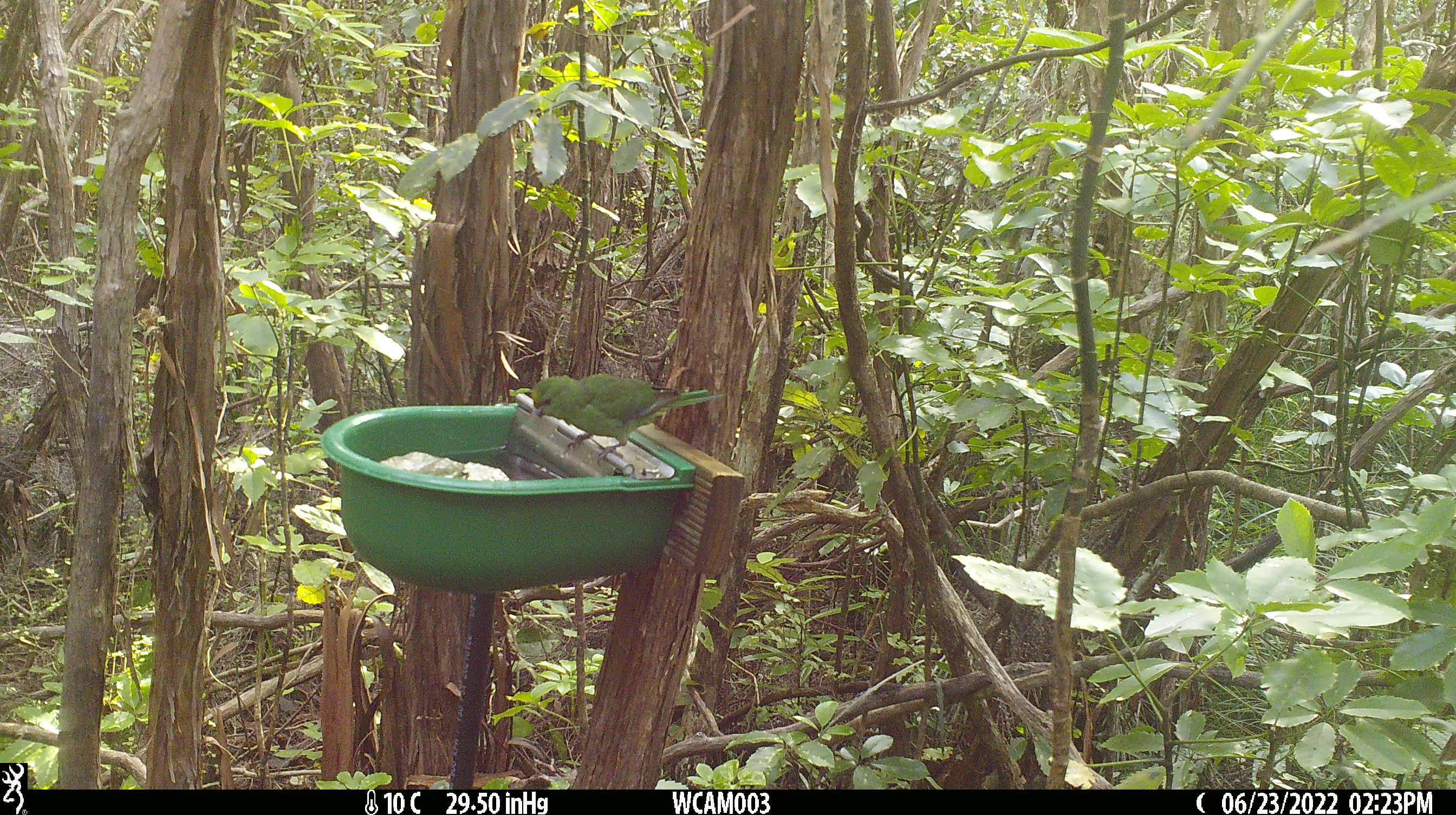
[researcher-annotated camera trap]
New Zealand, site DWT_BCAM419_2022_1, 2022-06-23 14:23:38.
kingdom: Animalia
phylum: Chordata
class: Aves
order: Psittaciformes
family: Psittaculidae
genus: Cyanoramphus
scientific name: Cyanoramphus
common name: parakeet